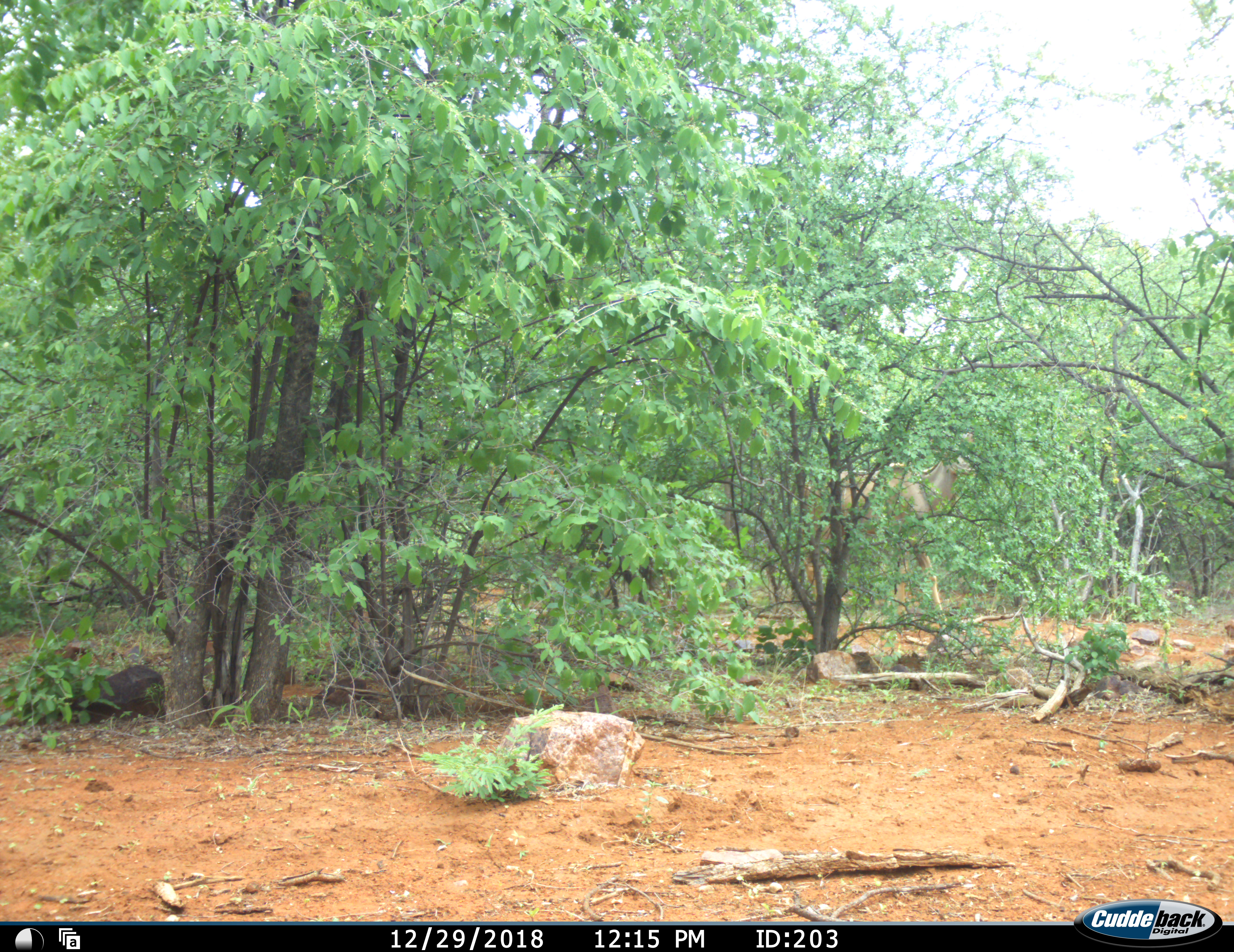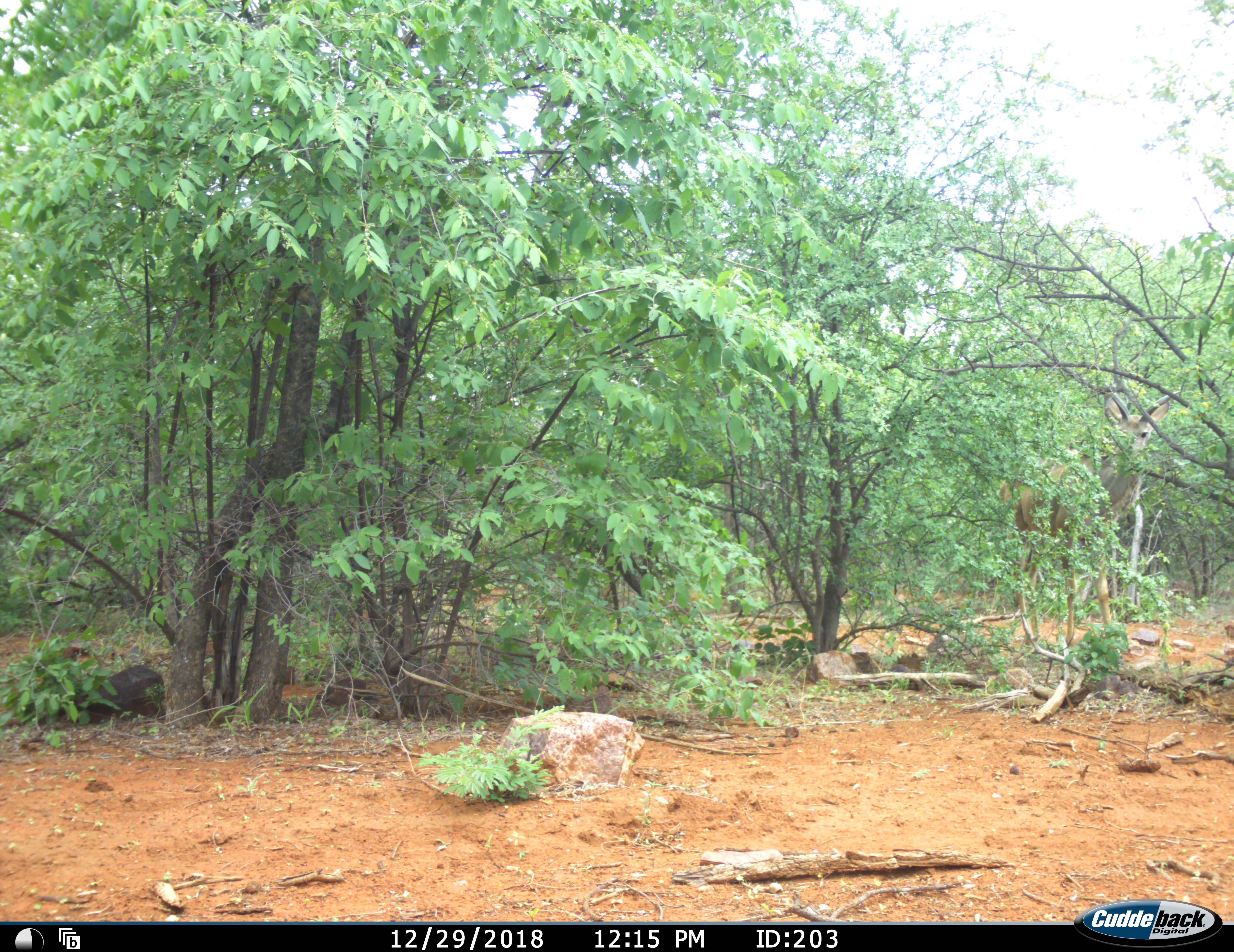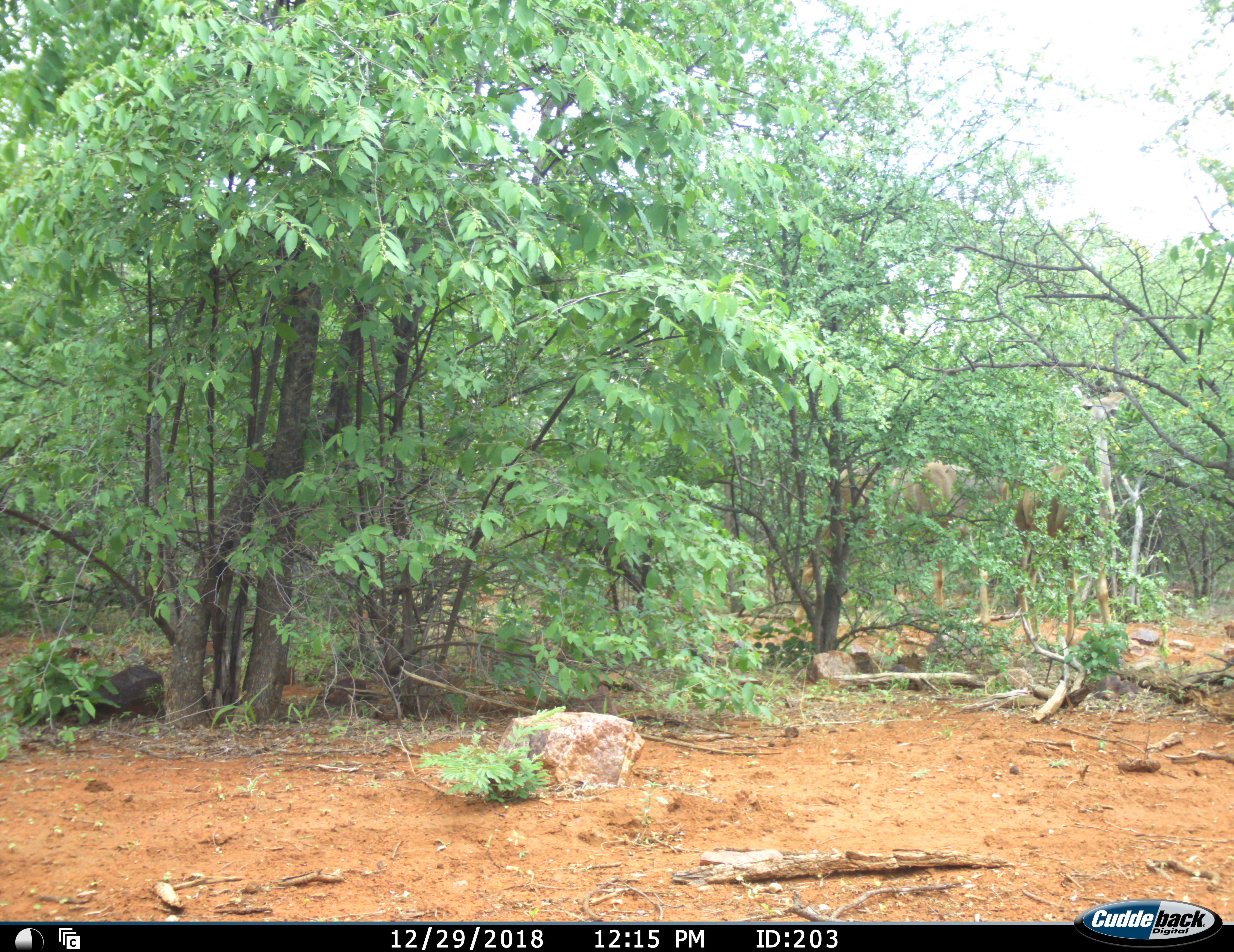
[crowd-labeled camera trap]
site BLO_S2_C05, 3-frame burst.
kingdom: Animalia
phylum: Chordata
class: Mammalia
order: Artiodactyla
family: Bovidae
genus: Tragelaphus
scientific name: Tragelaphus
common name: kudu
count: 1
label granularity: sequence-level